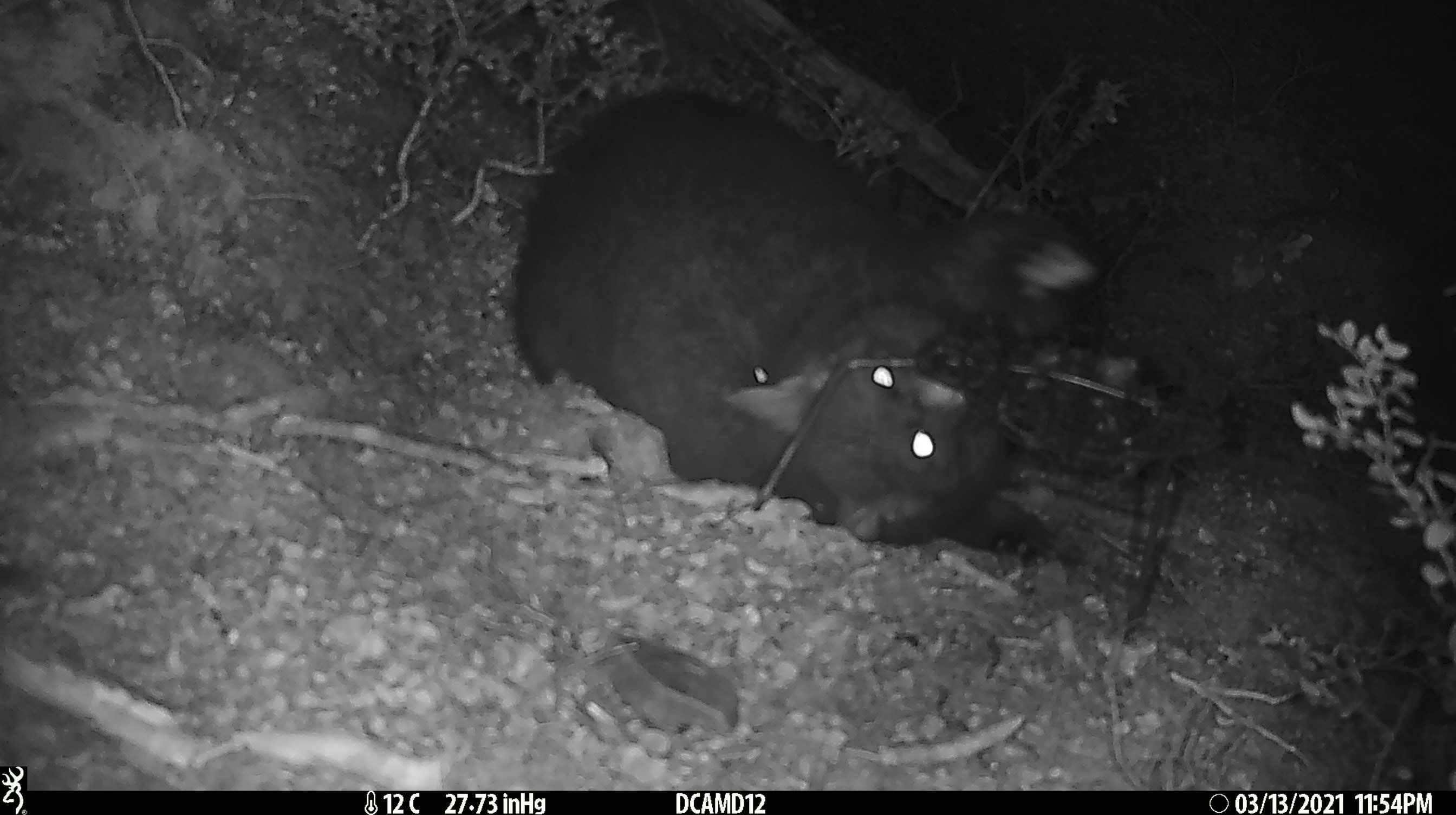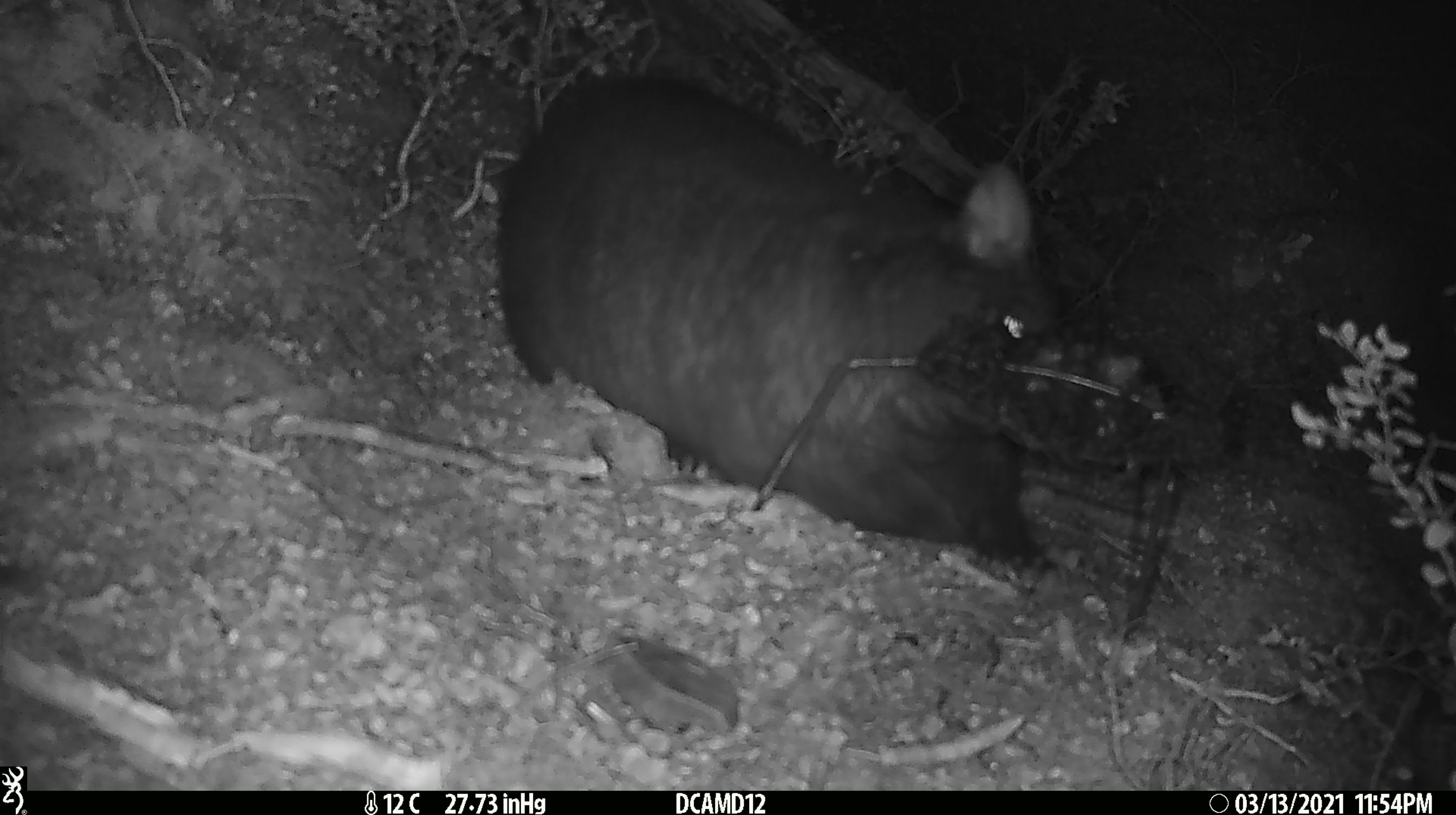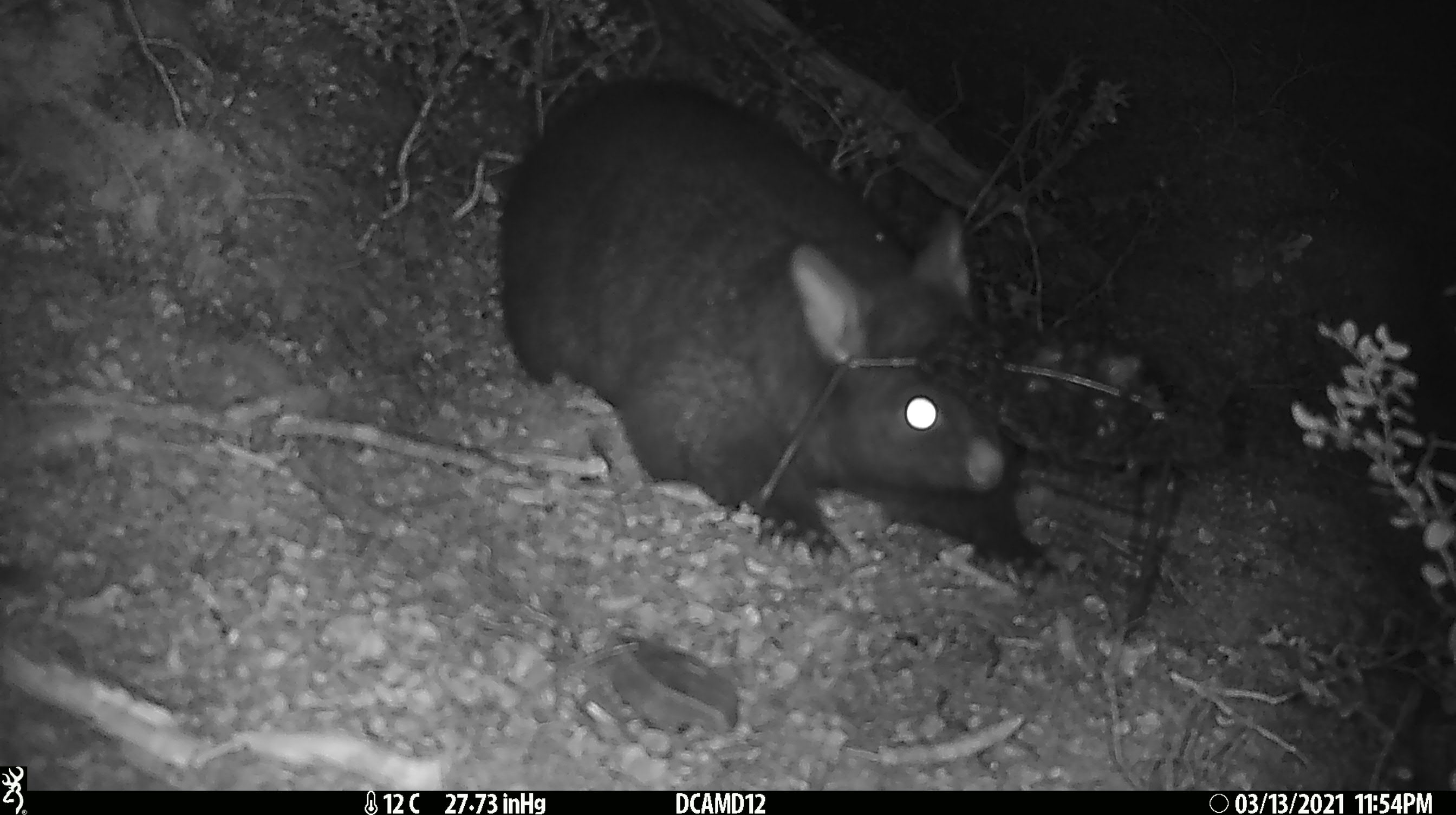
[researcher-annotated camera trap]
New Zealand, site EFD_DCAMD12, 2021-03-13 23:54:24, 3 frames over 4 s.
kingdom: Animalia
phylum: Chordata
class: Mammalia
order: Diprotodontia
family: Phalangeridae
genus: Trichosurus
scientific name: Trichosurus vulpecula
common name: common brushtail possum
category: possum